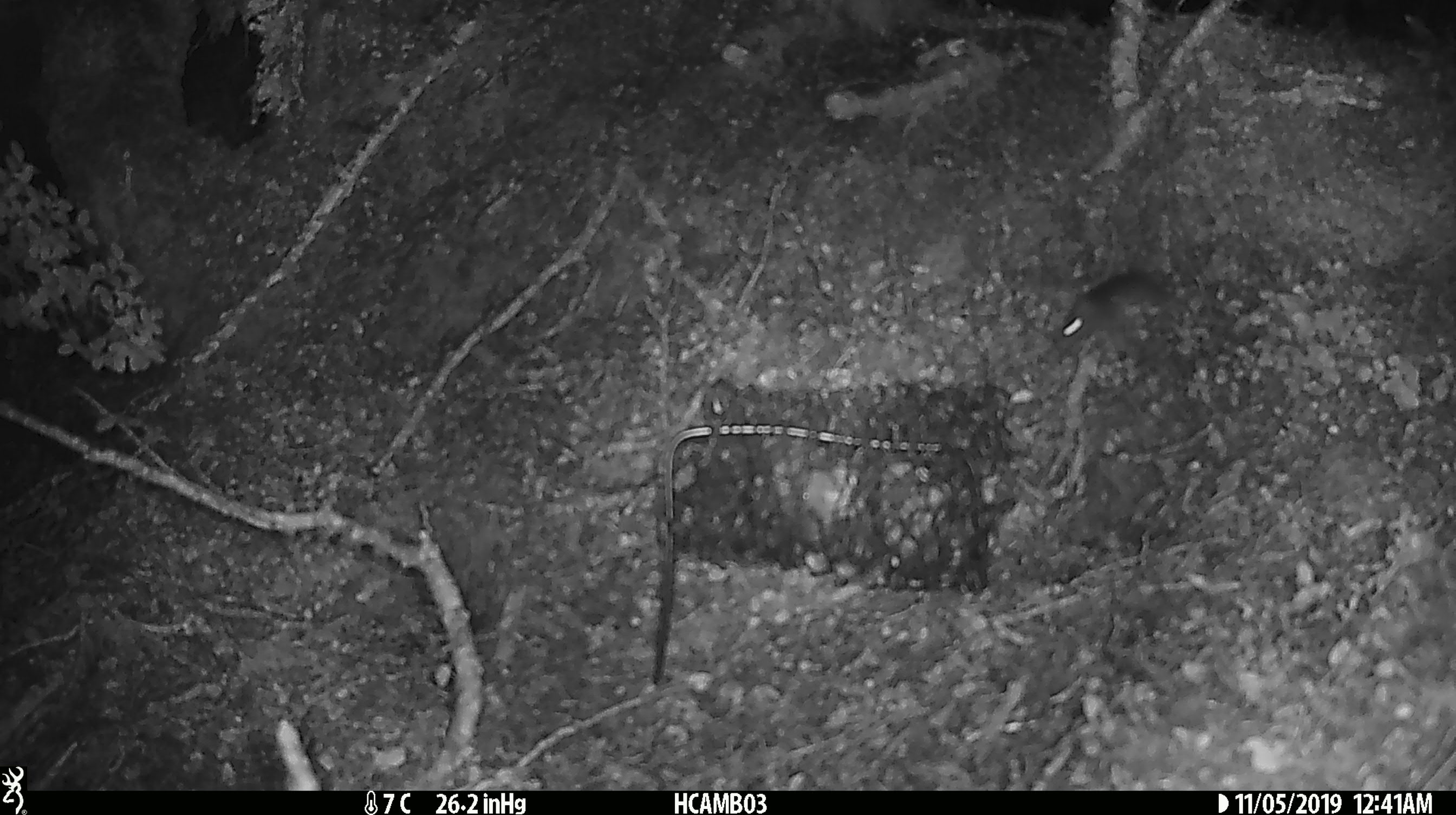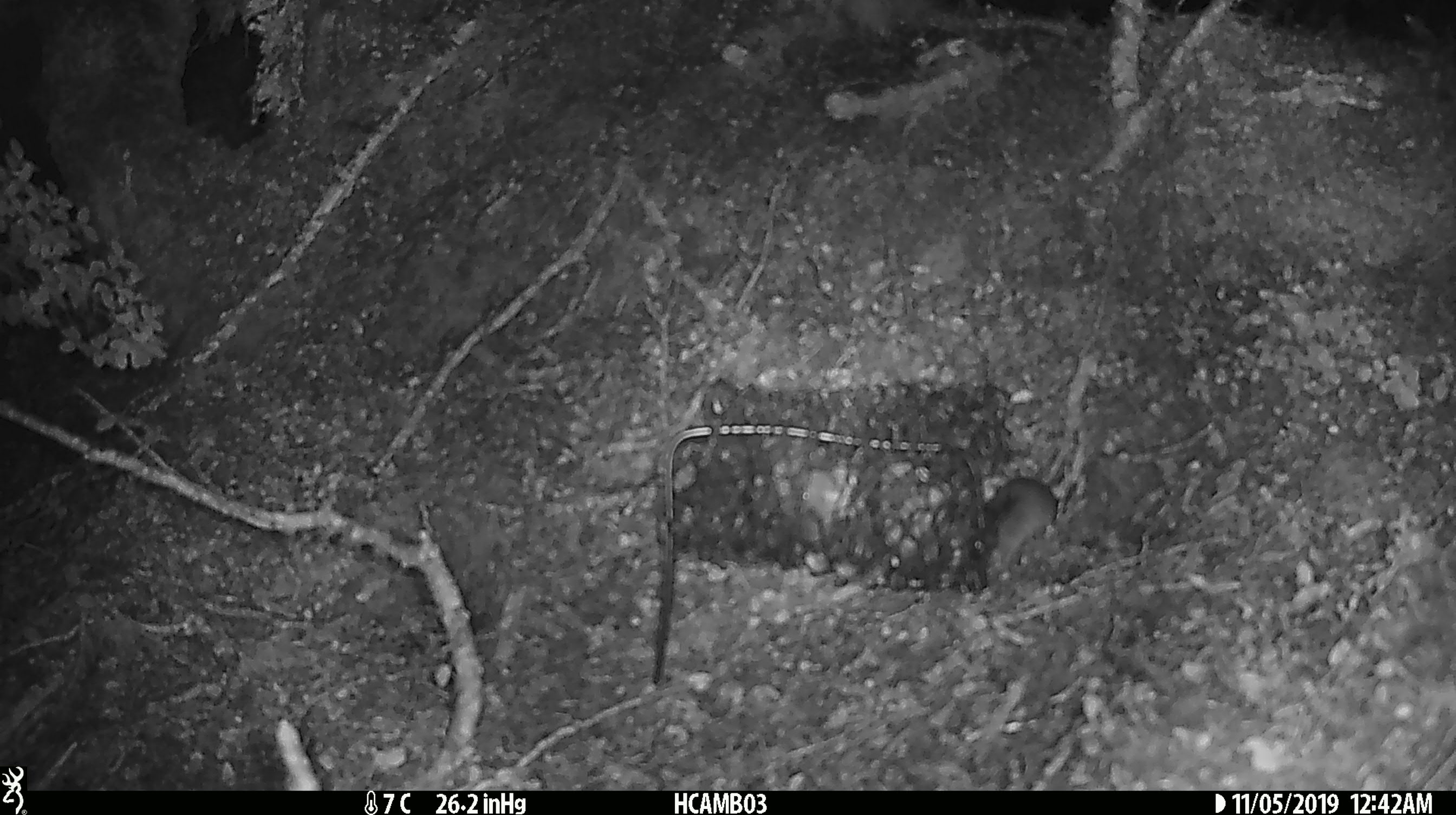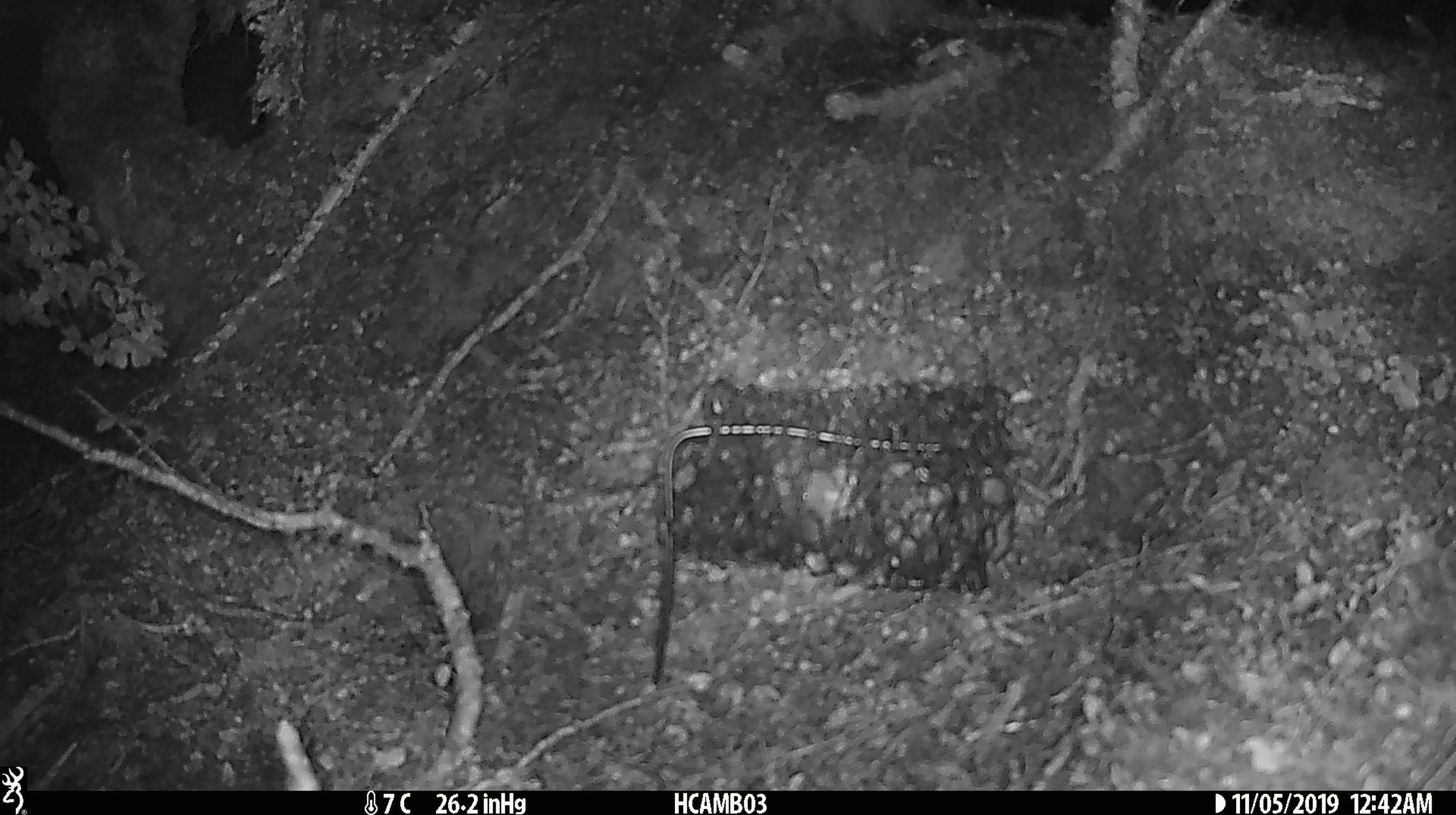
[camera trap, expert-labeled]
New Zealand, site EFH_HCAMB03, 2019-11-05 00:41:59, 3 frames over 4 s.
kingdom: Animalia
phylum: Chordata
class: Mammalia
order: Rodentia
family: Muridae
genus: Mus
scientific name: Mus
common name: mouse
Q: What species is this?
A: Mouse (Mus).